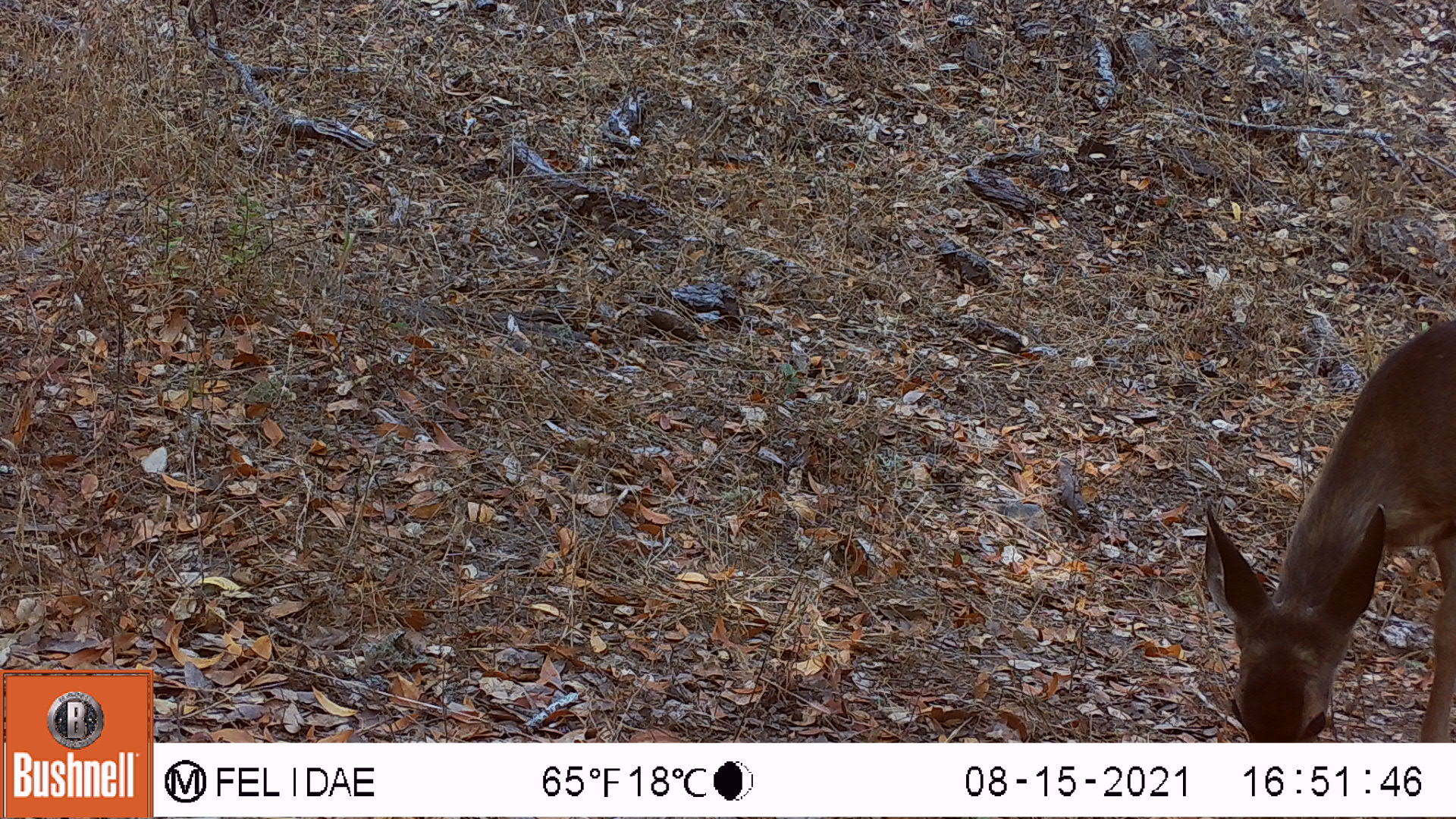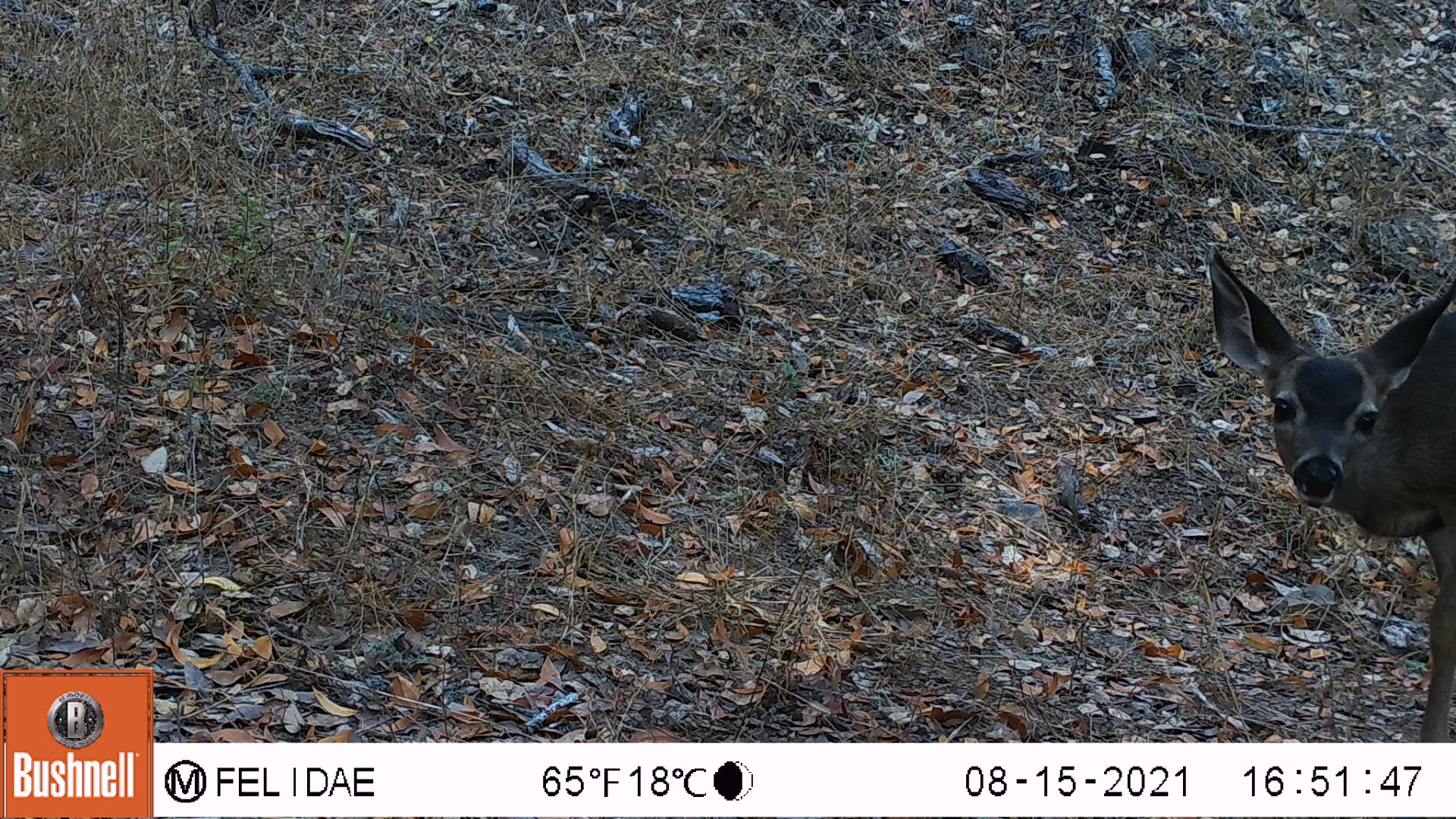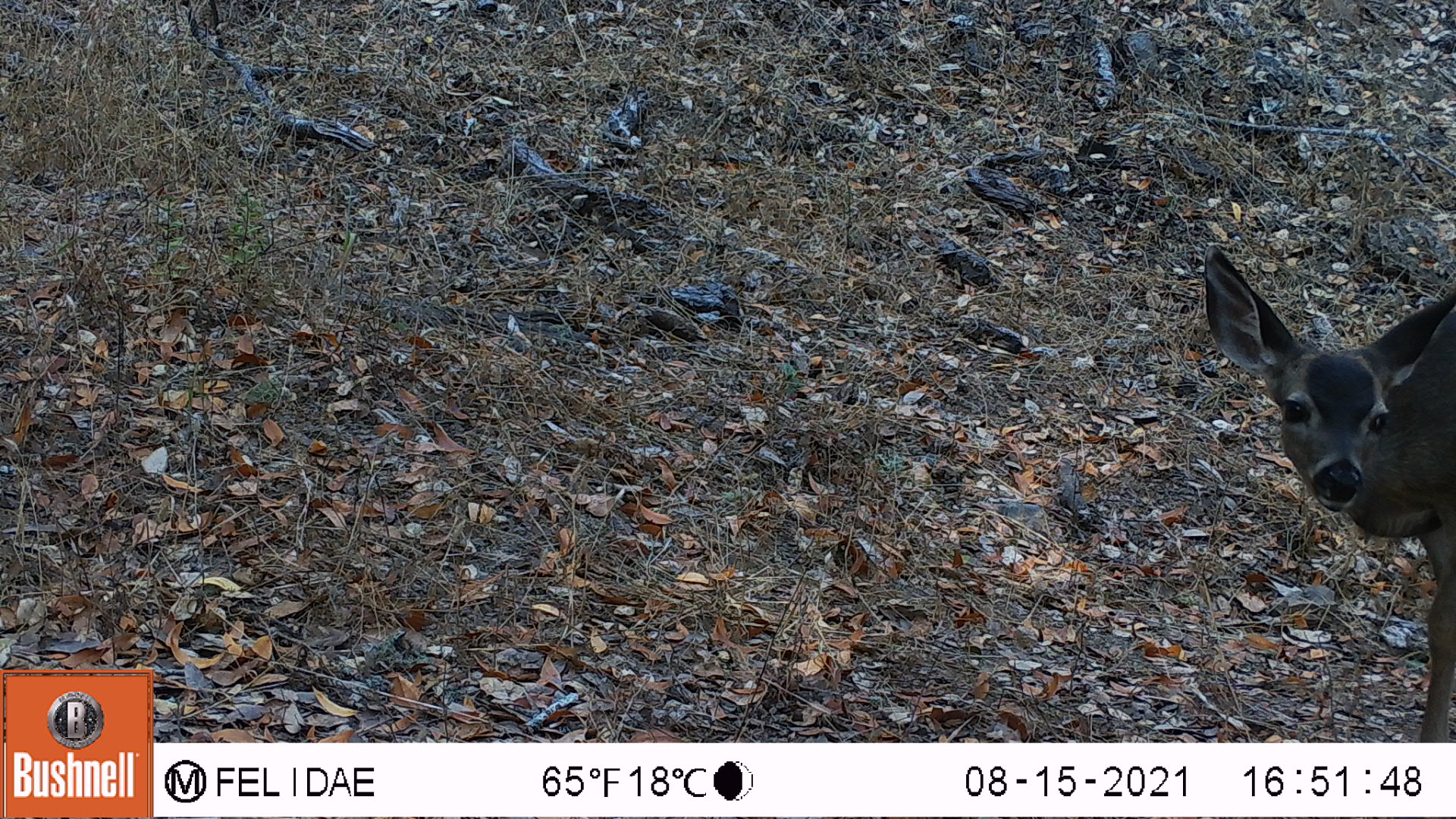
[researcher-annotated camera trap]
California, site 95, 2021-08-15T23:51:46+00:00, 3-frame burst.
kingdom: Animalia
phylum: Chordata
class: Mammalia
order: Artiodactyla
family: Cervidae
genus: Odocoileus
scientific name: Odocoileus hemionus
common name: mule deer